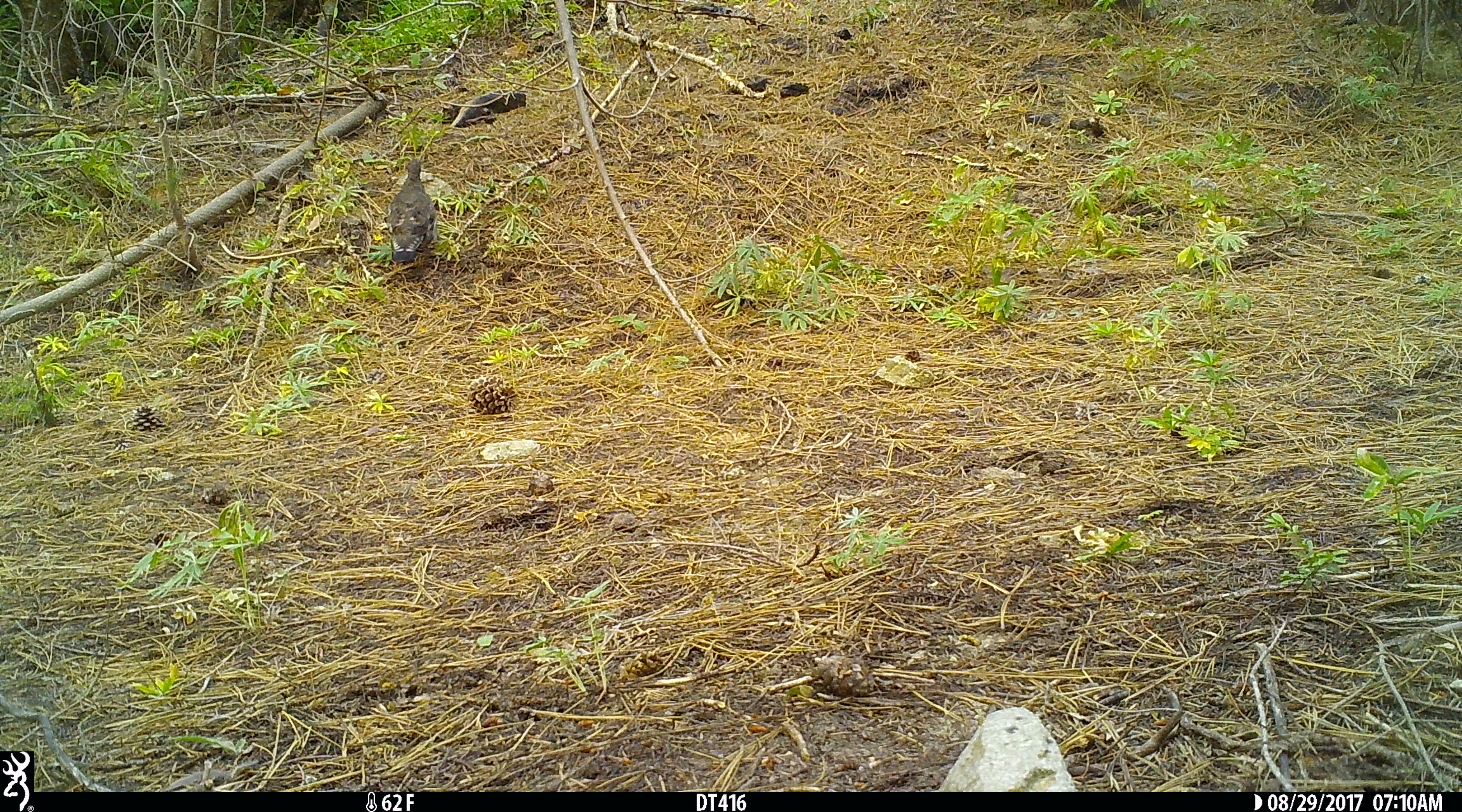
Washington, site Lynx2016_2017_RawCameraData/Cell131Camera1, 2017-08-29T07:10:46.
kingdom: Animalia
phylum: Chordata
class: Aves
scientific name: Aves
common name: birds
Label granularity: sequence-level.